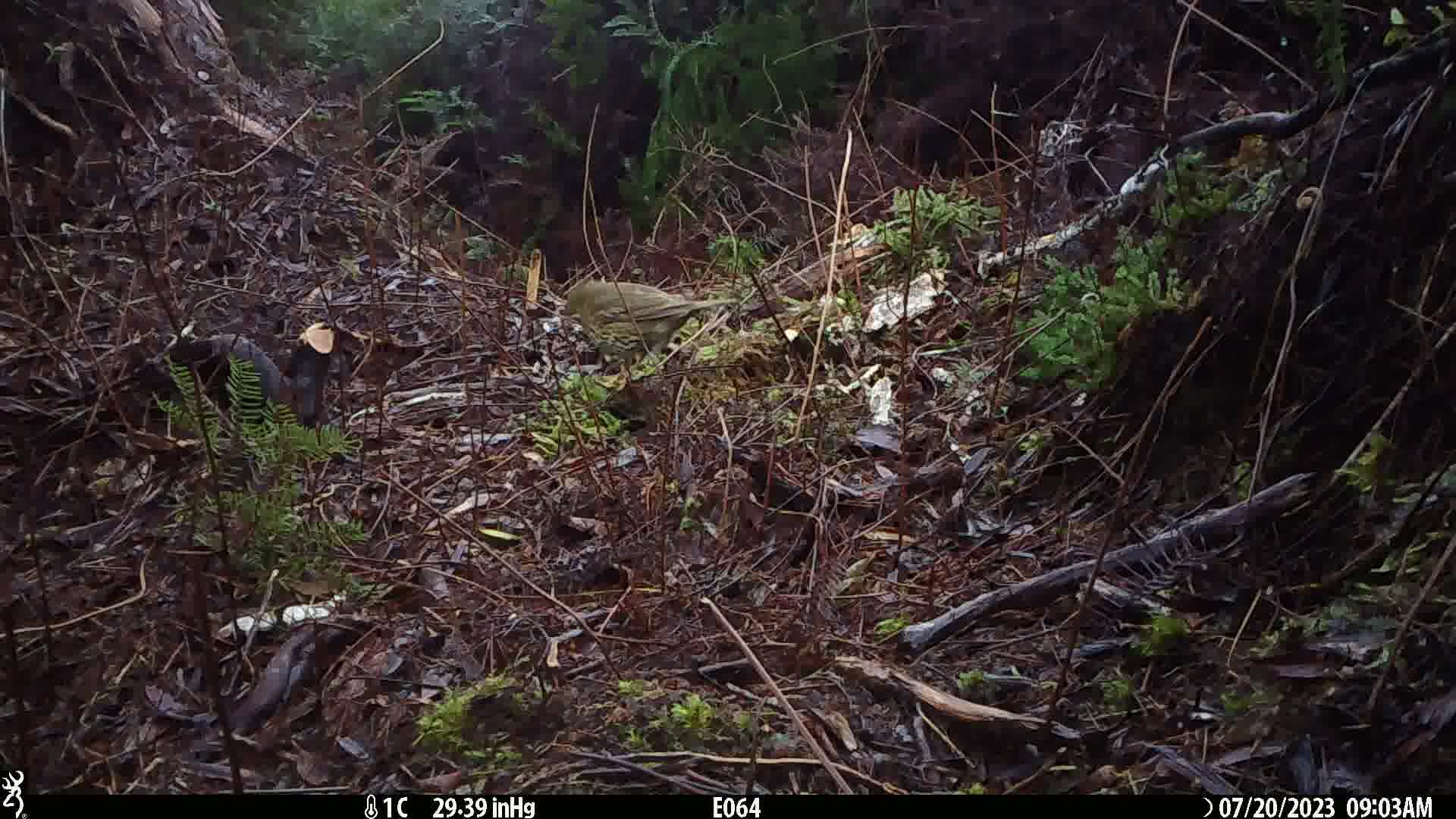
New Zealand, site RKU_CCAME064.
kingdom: Animalia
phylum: Chordata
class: Aves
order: Passeriformes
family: Turdidae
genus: Turdus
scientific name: Turdus philomelos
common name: song thrush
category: thrush